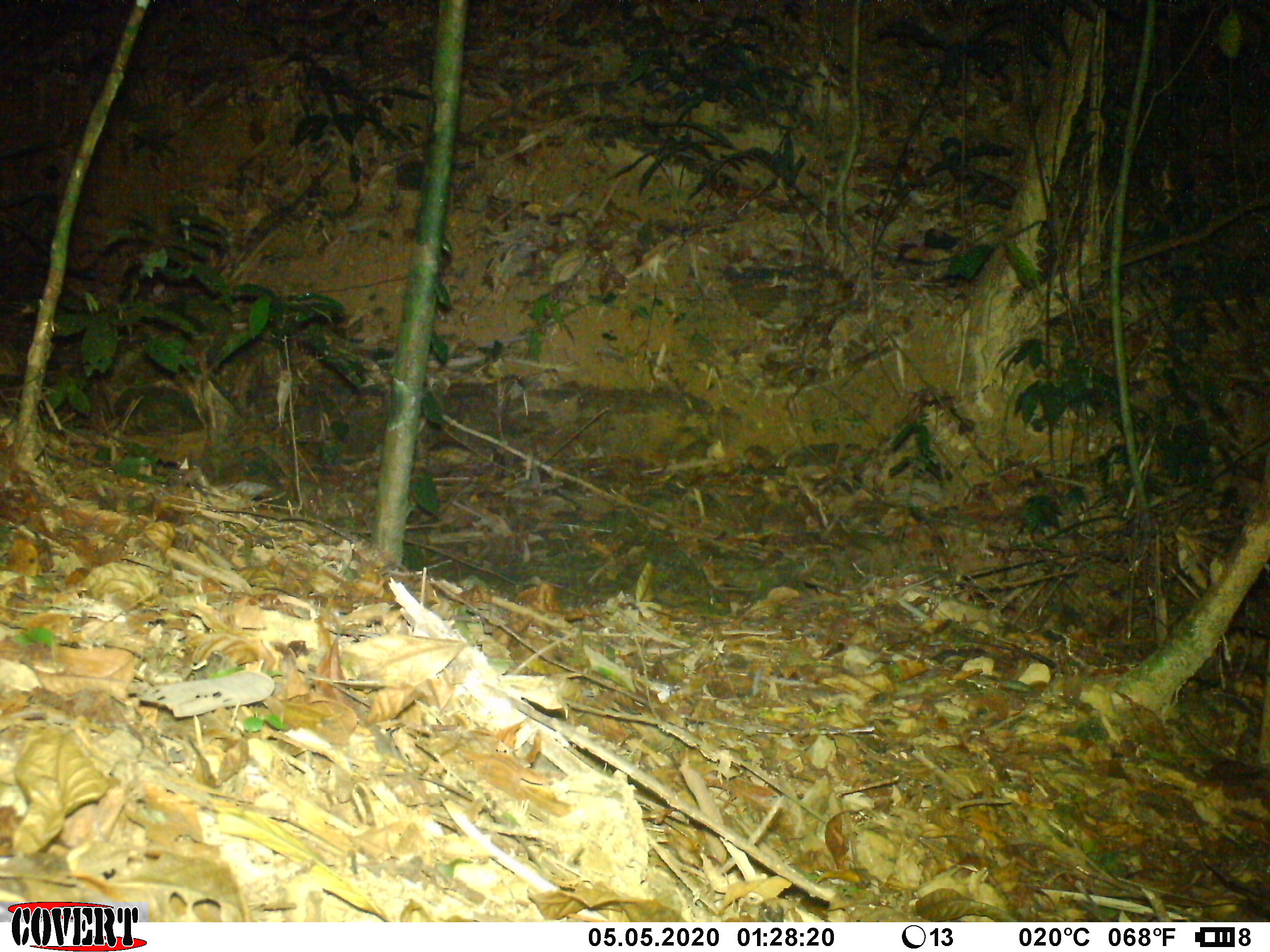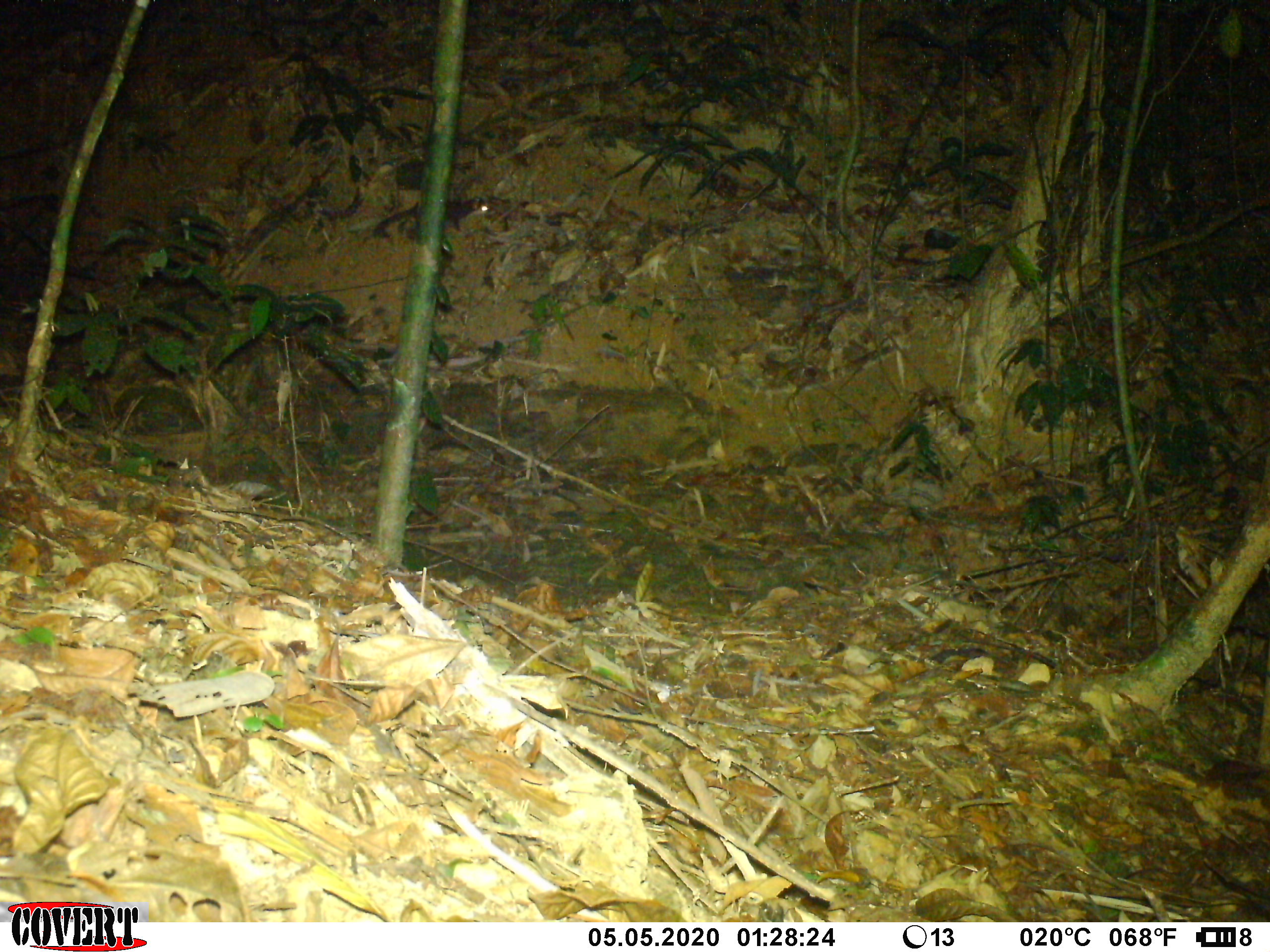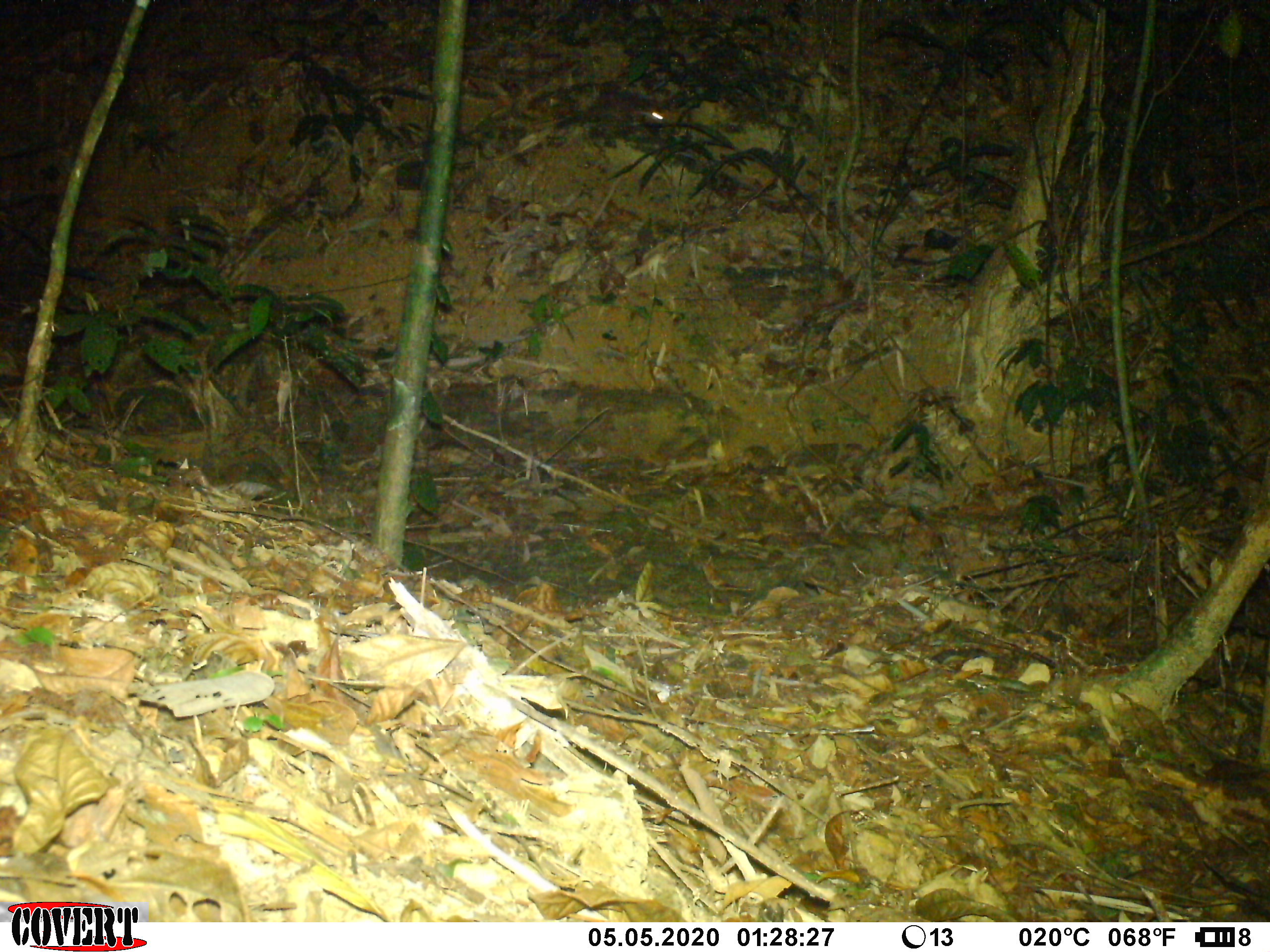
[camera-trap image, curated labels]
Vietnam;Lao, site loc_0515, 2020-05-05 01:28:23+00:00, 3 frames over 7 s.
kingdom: Animalia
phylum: Chordata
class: Mammalia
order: Carnivora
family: Mustelidae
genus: Melogale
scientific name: Melogale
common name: ferret badger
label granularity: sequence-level